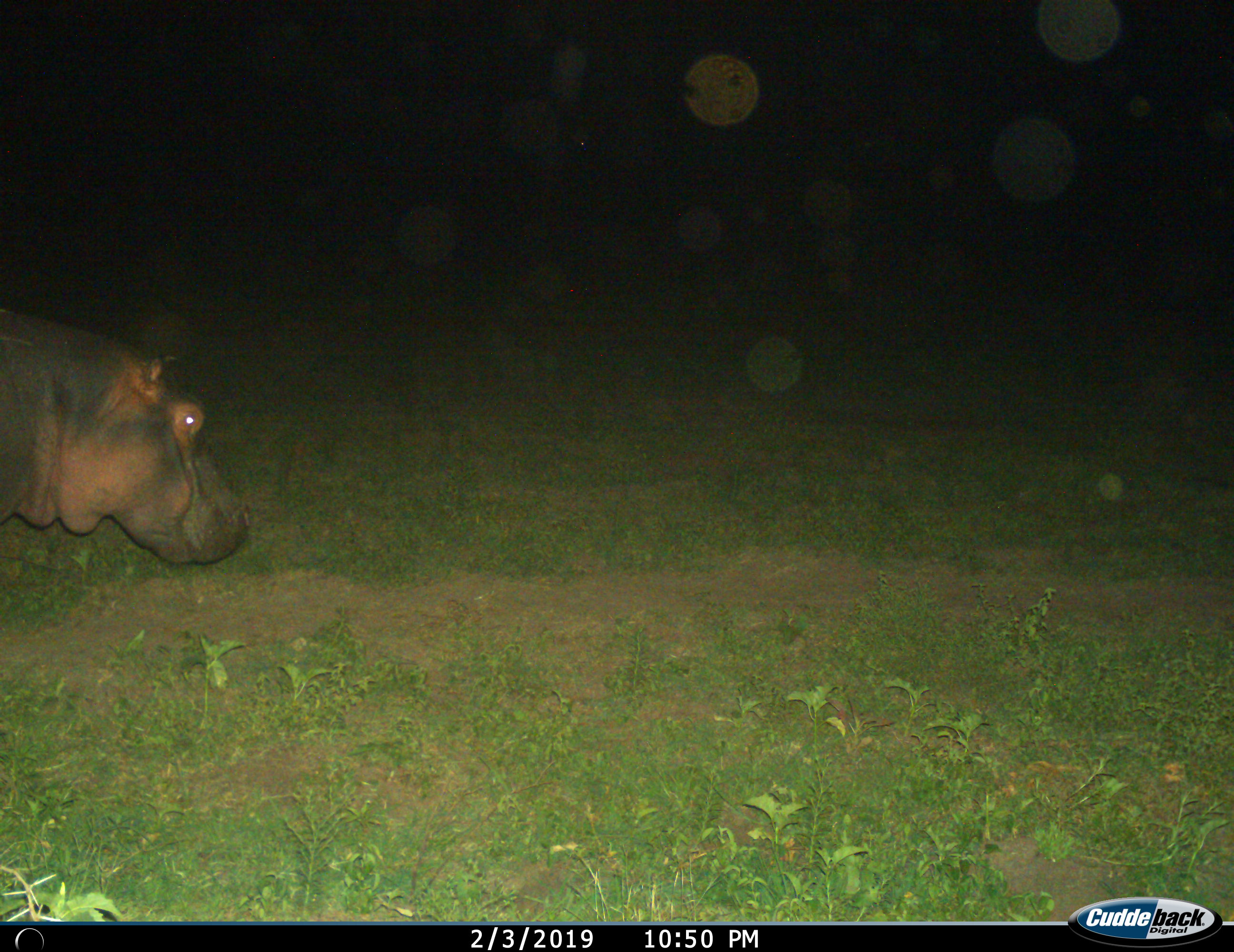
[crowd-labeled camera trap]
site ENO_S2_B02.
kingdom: Animalia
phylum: Chordata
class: Mammalia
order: Artiodactyla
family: Hippopotamidae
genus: Hippopotamus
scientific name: Hippopotamus amphibius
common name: hippopotamus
Hippopotamus (Hippopotamus amphibius), count 1. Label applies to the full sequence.